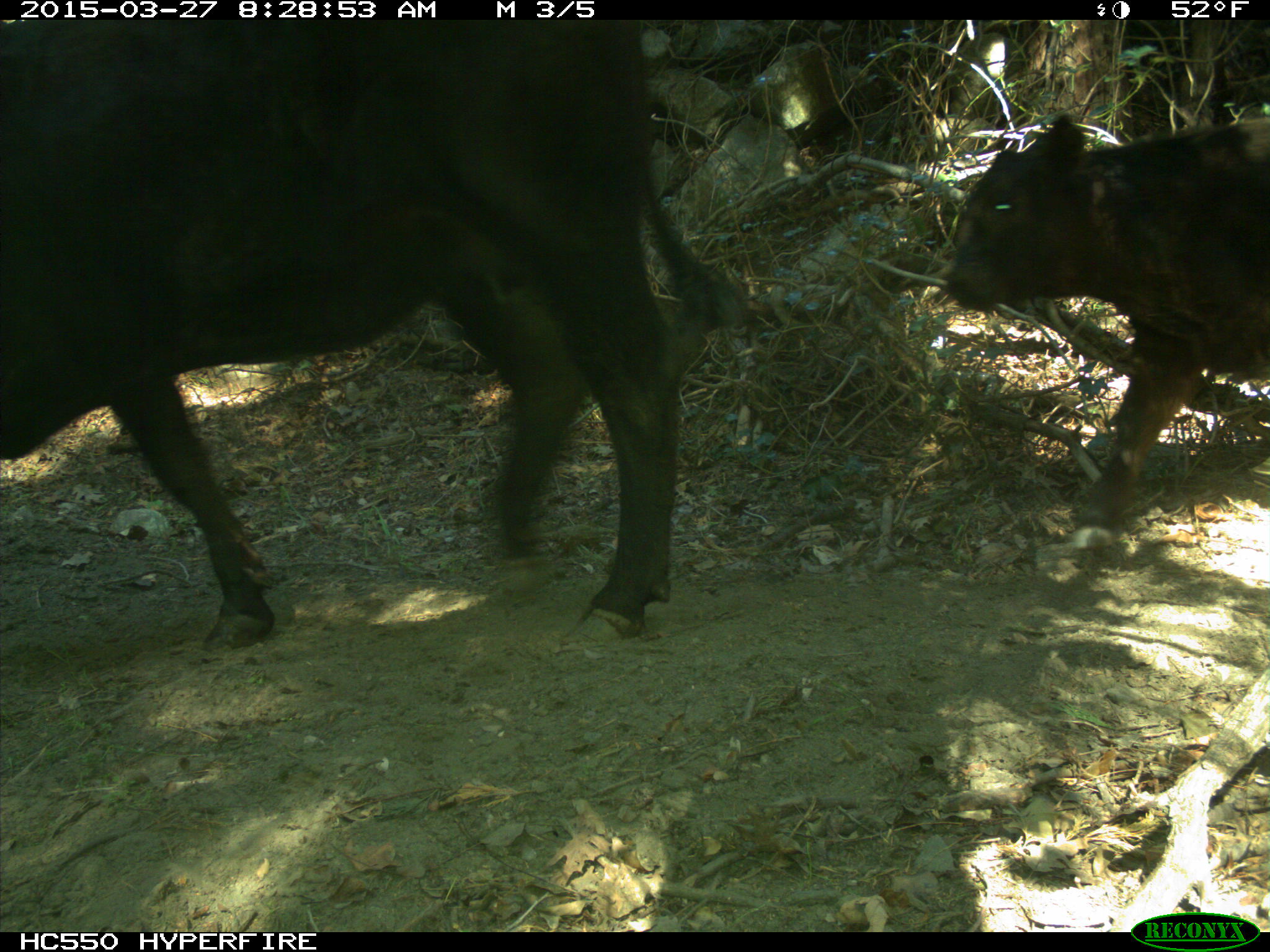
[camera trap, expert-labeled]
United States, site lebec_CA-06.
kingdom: Animalia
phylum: Chordata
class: Mammalia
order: Artiodactyla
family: Bovidae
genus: Bos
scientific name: Bos taurus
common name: domestic cow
Bos taurus (domestic cow).